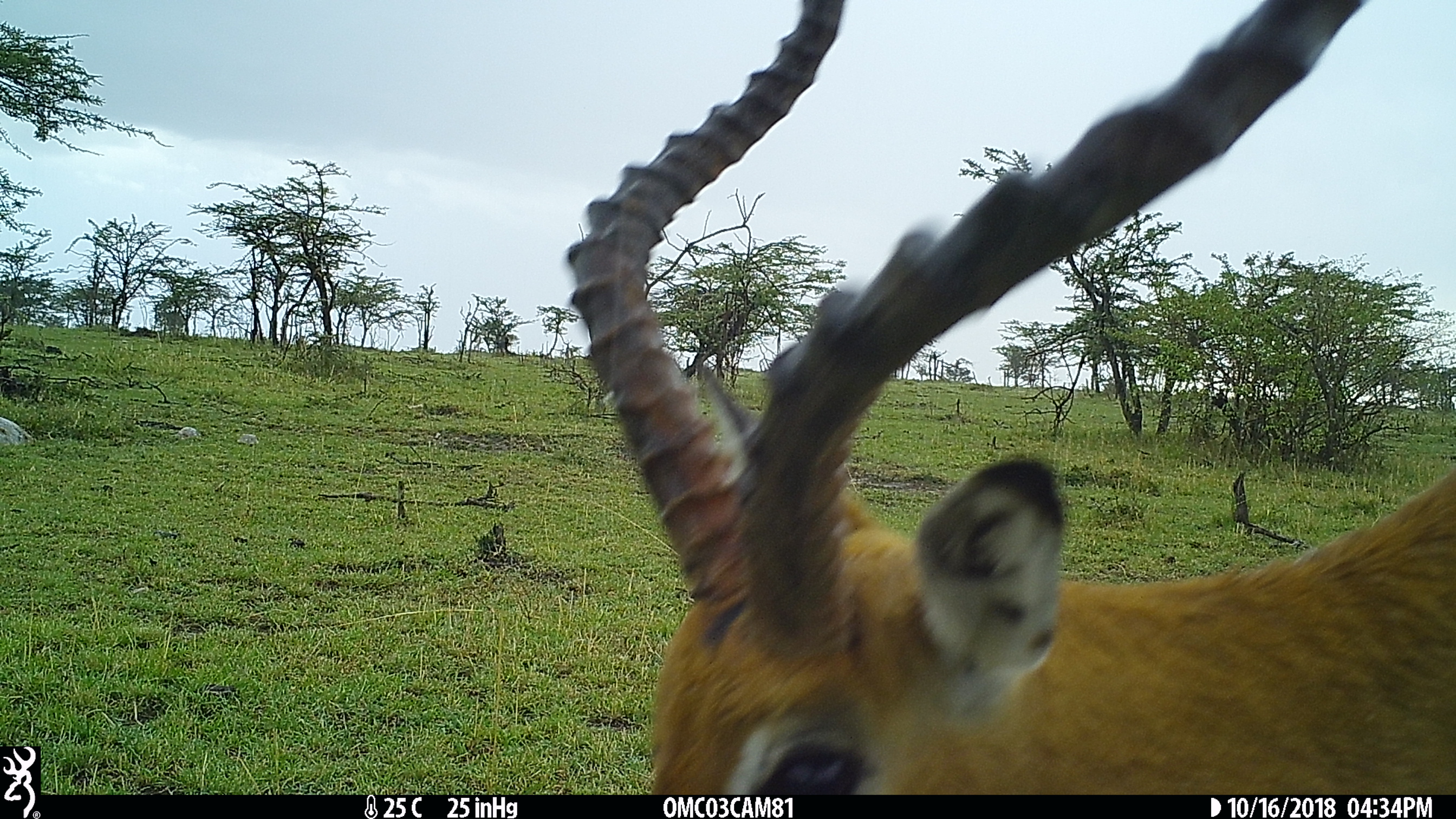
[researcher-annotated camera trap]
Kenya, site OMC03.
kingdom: Animalia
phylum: Chordata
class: Mammalia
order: Artiodactyla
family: Bovidae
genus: Aepyceros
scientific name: Aepyceros melampus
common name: impala